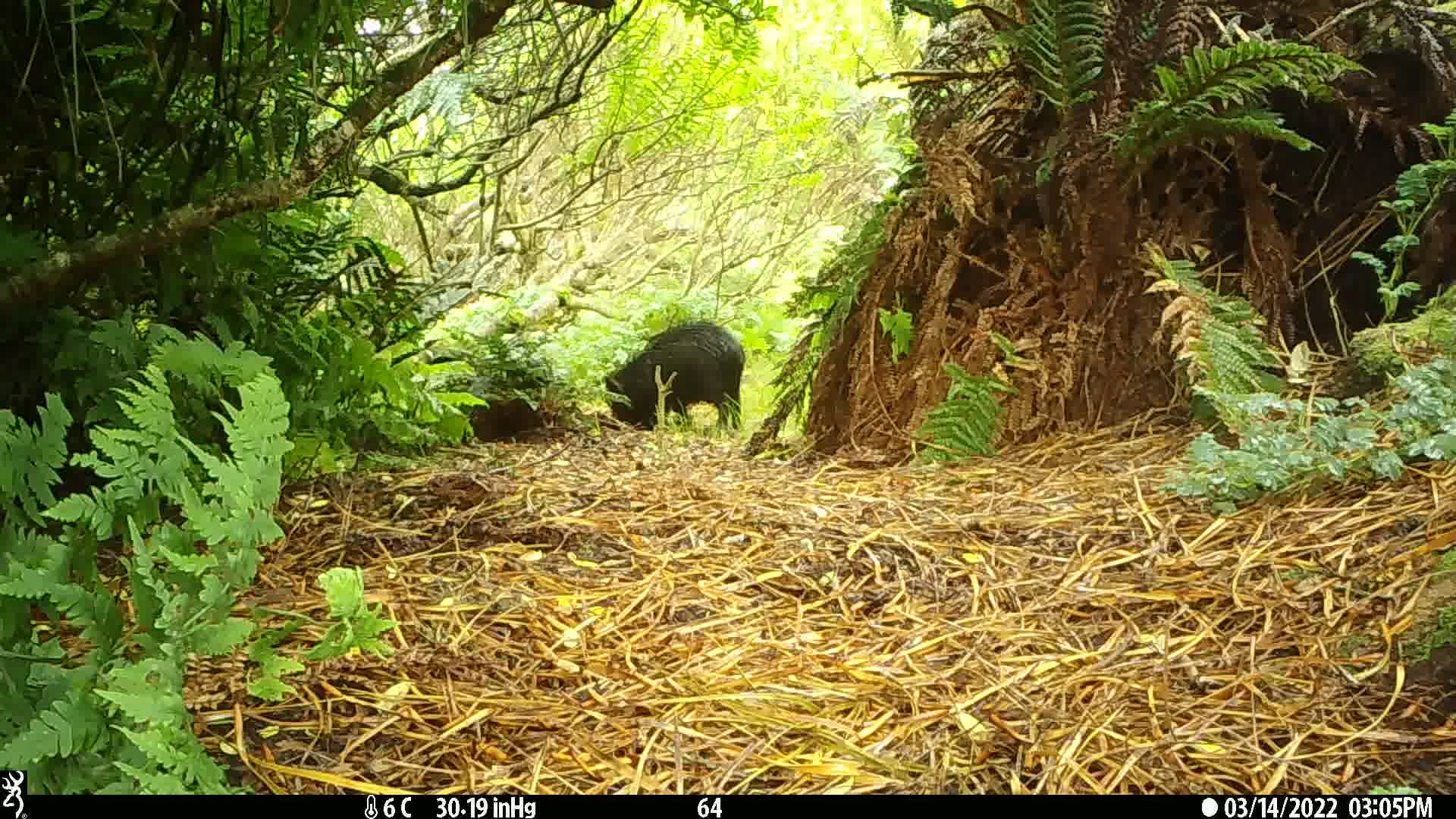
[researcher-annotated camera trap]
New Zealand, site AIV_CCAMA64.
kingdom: Animalia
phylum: Chordata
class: Mammalia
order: Artiodactyla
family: Suidae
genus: Sus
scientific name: Sus scrofa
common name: pig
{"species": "pig (Sus scrofa)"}